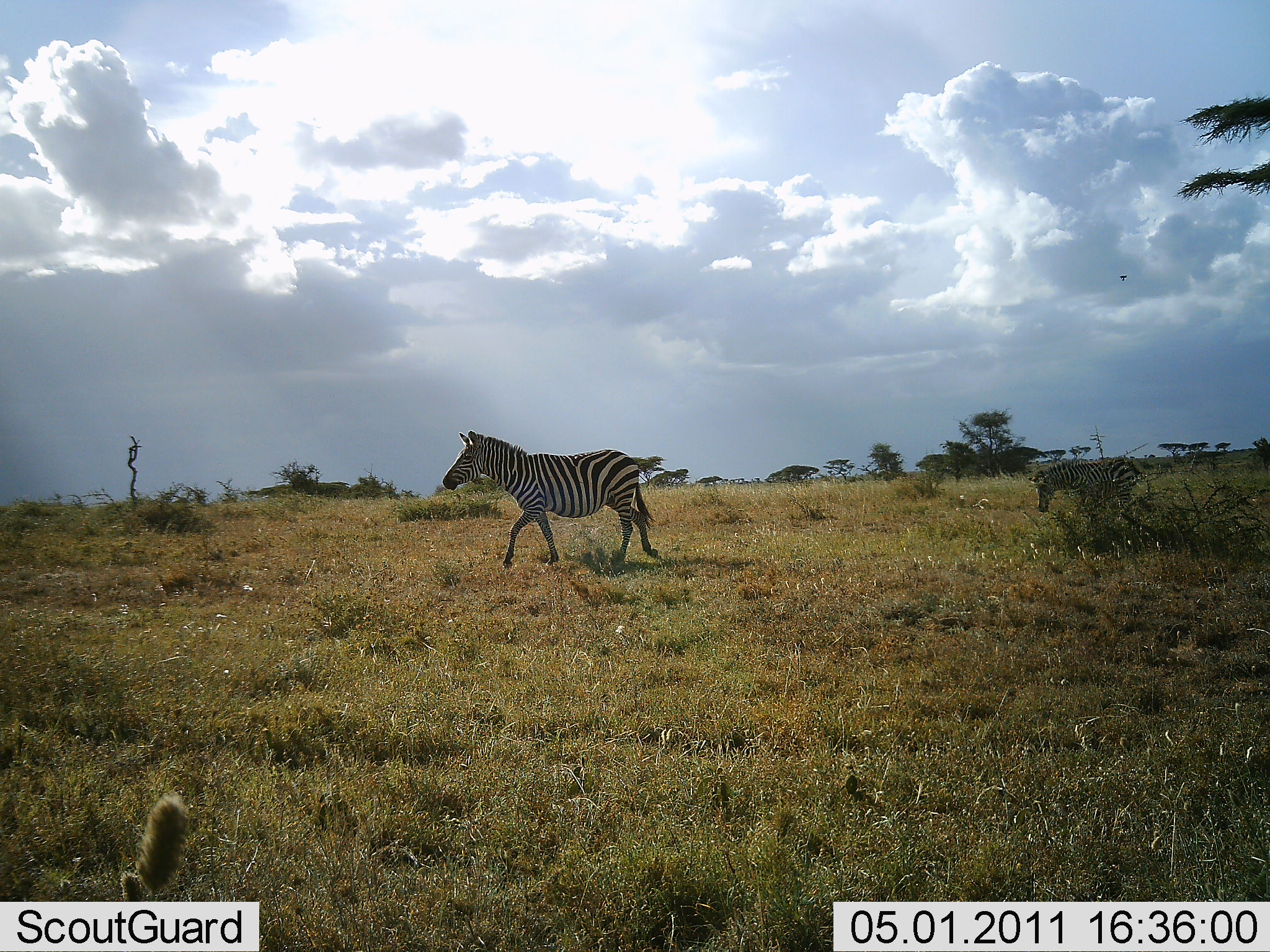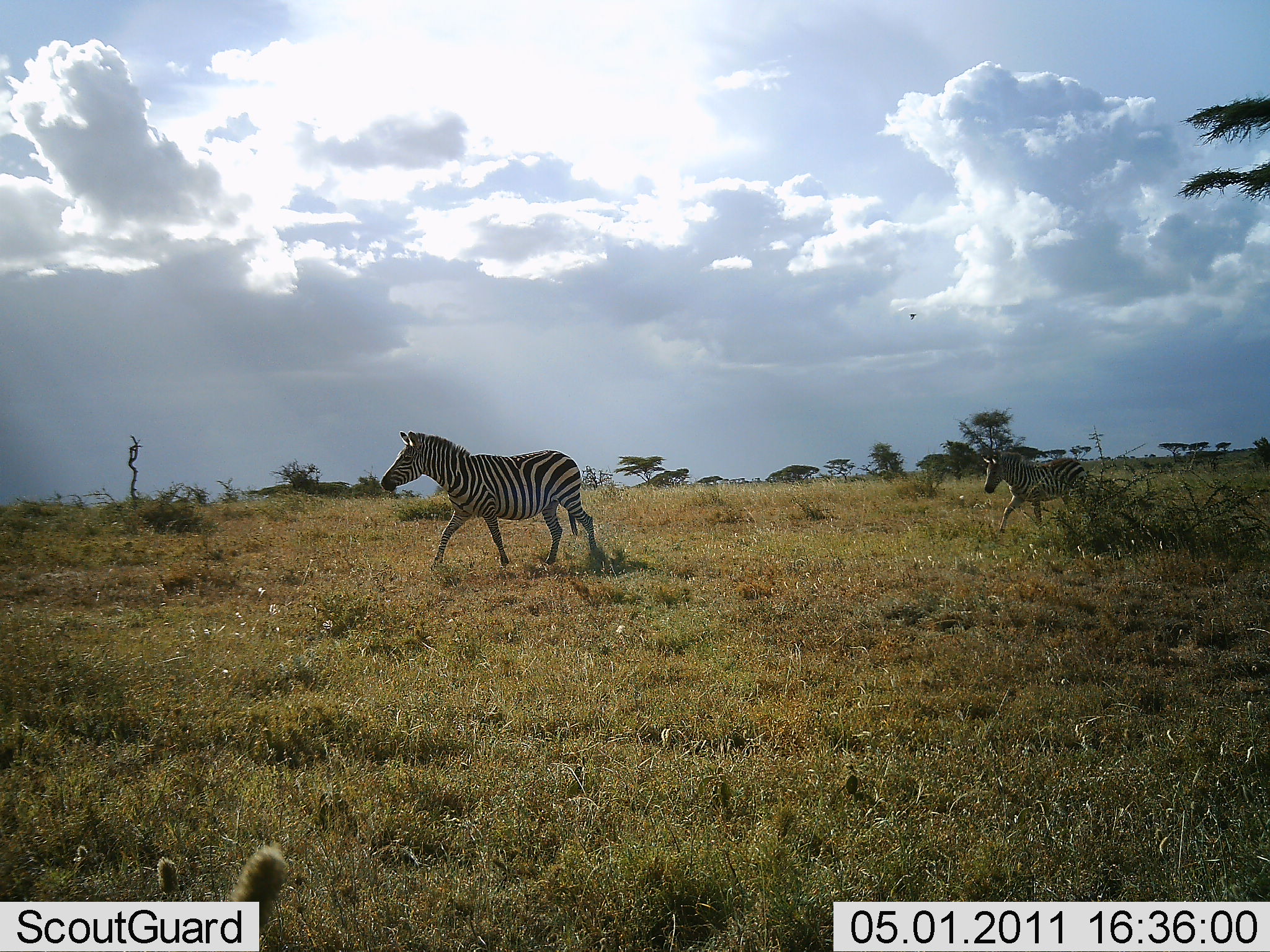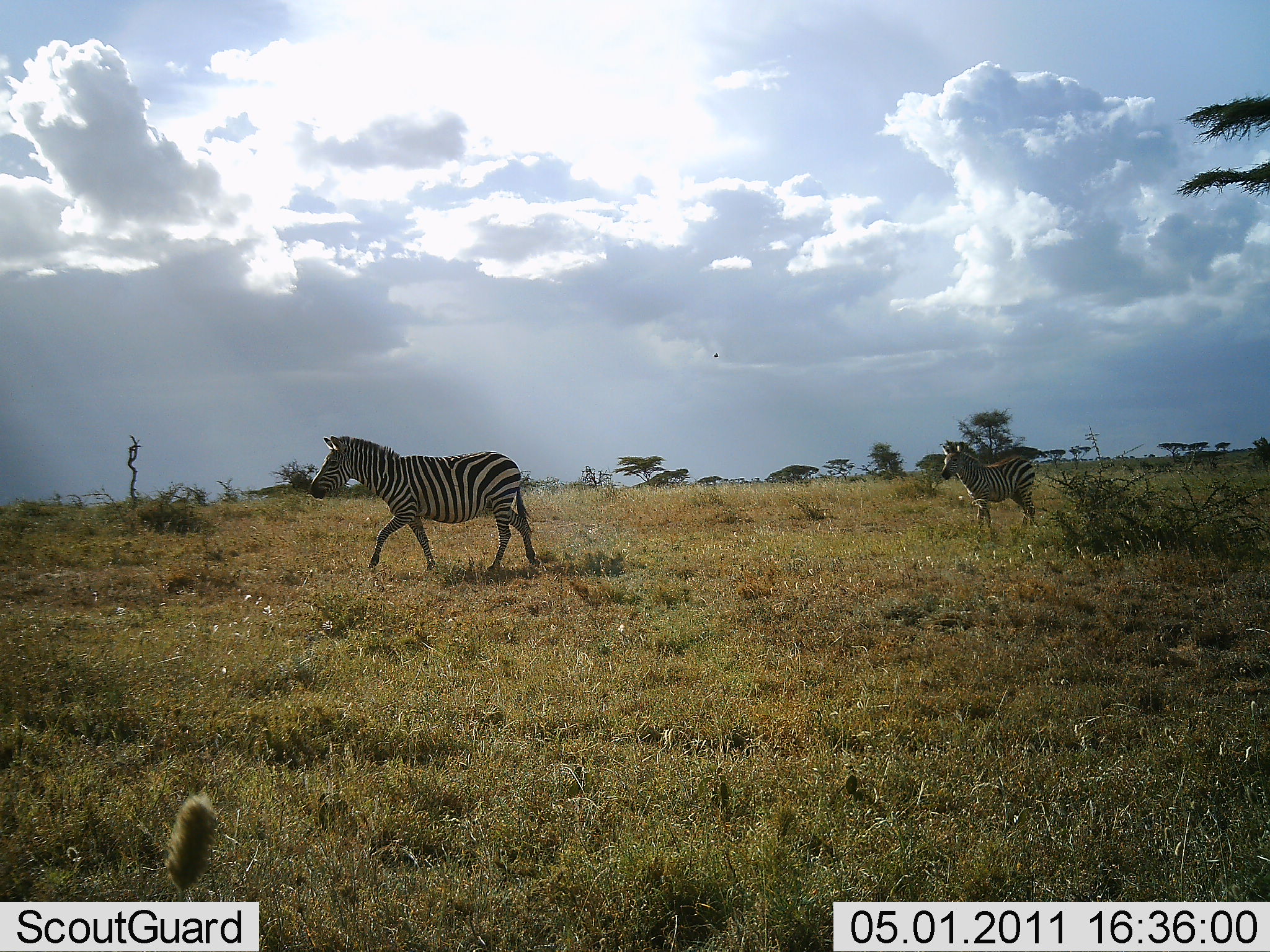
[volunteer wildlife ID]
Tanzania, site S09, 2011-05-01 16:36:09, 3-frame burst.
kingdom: Animalia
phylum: Chordata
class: Mammalia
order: Perissodactyla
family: Equidae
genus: Equus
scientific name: Equus quagga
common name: plains zebra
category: zebra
Zebra (plains zebra) (Equus quagga), count 2. Behavior (volunteer vote fractions): standing 8%, resting 0%, moving 92%, interacting 0%. Young present (vote fraction): 15%. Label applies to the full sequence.